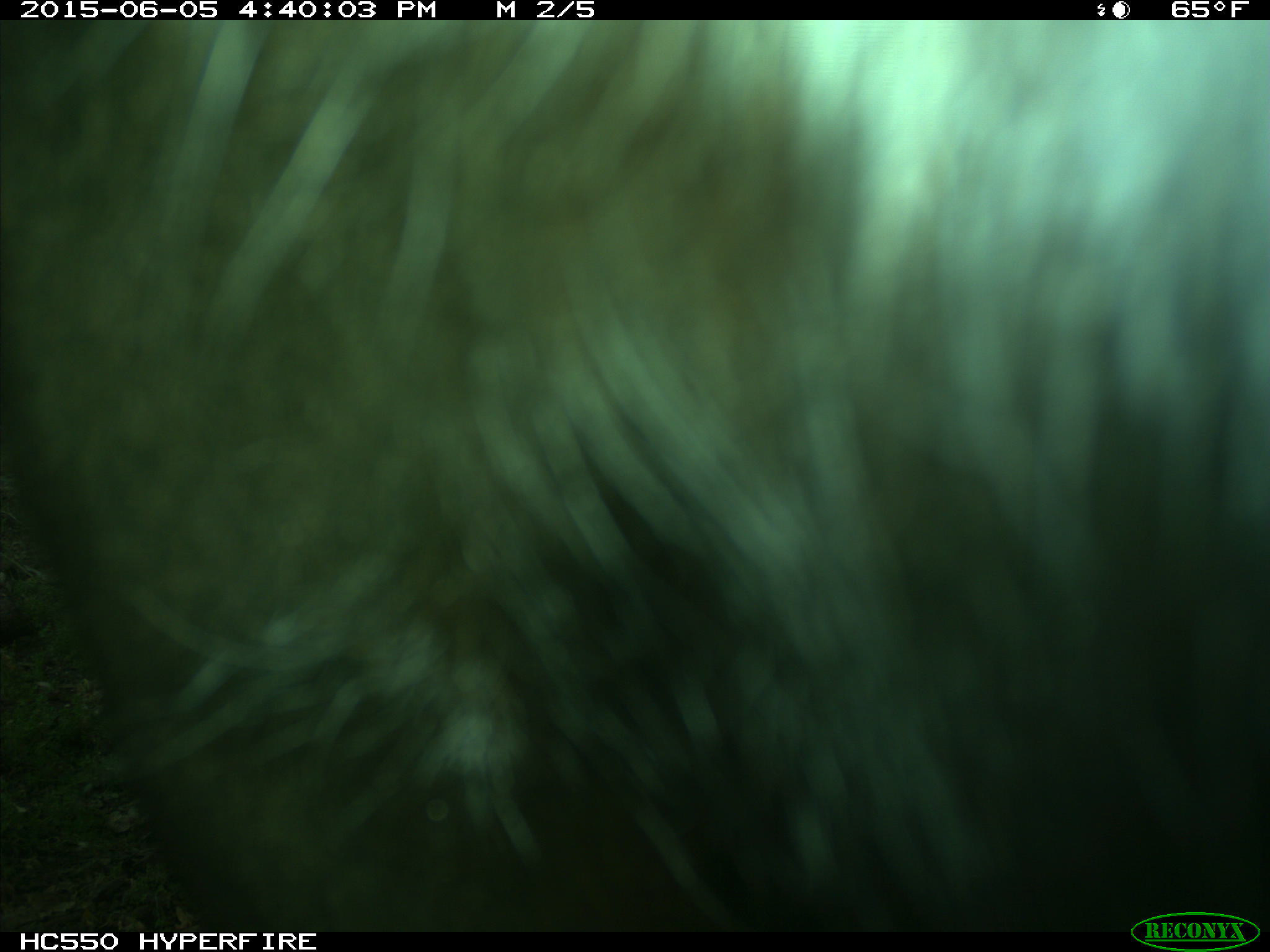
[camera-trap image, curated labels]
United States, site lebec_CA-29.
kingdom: Animalia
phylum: Chordata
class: Mammalia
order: Artiodactyla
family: Bovidae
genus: Bos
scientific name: Bos taurus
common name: domestic cow